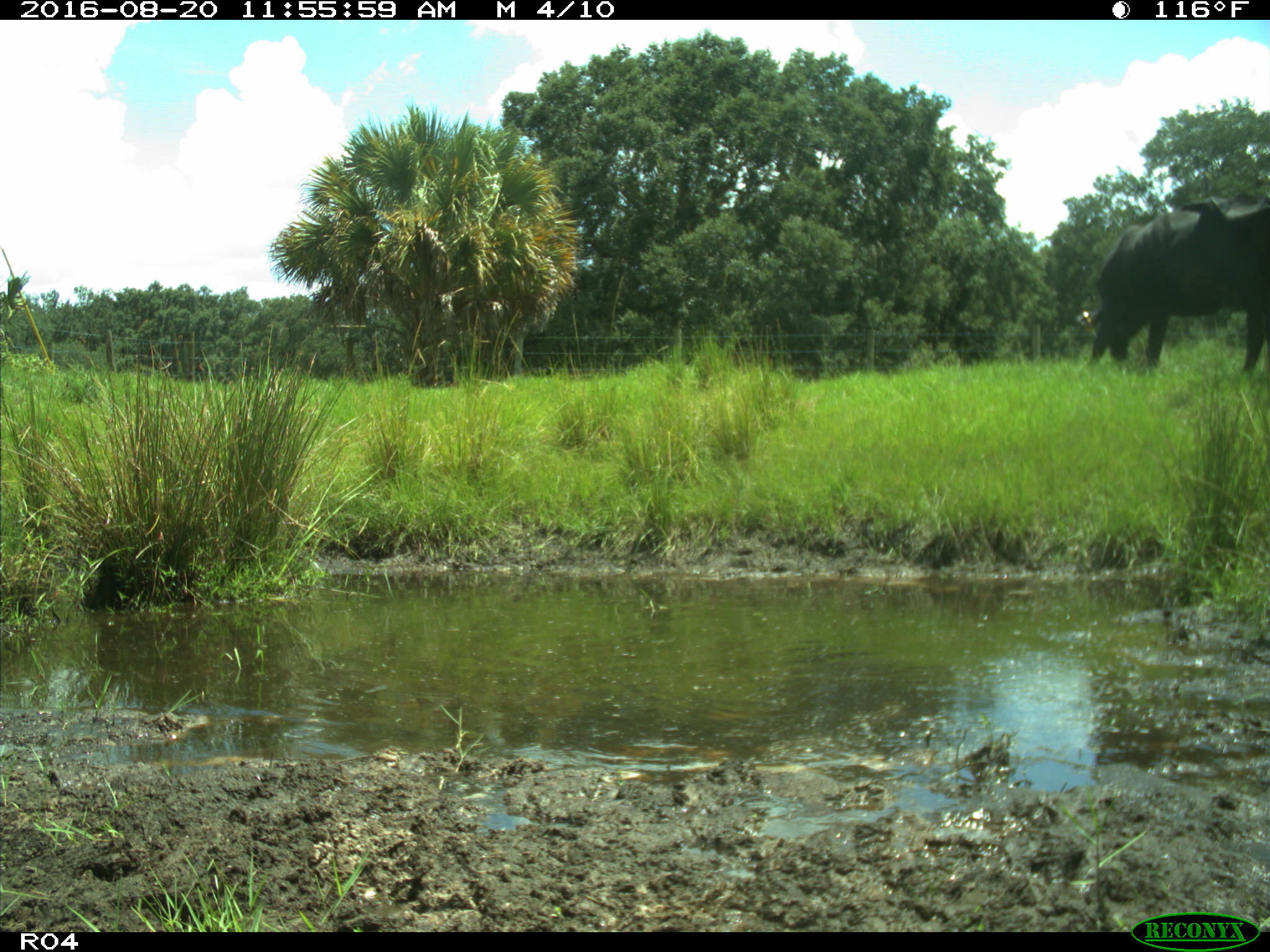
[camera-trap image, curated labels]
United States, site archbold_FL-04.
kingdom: Animalia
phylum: Chordata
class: Mammalia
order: Artiodactyla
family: Bovidae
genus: Bos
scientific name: Bos taurus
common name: domestic cow